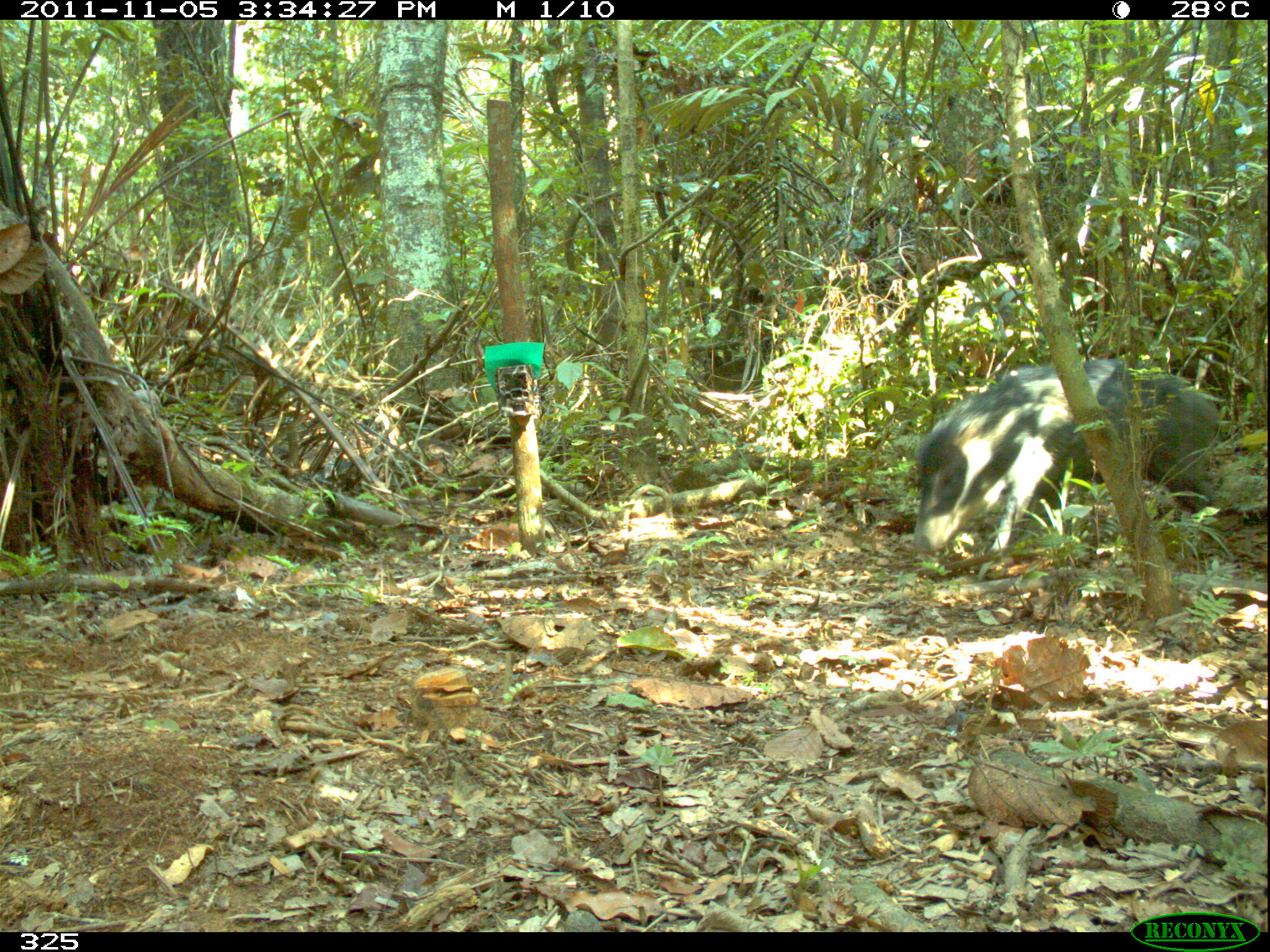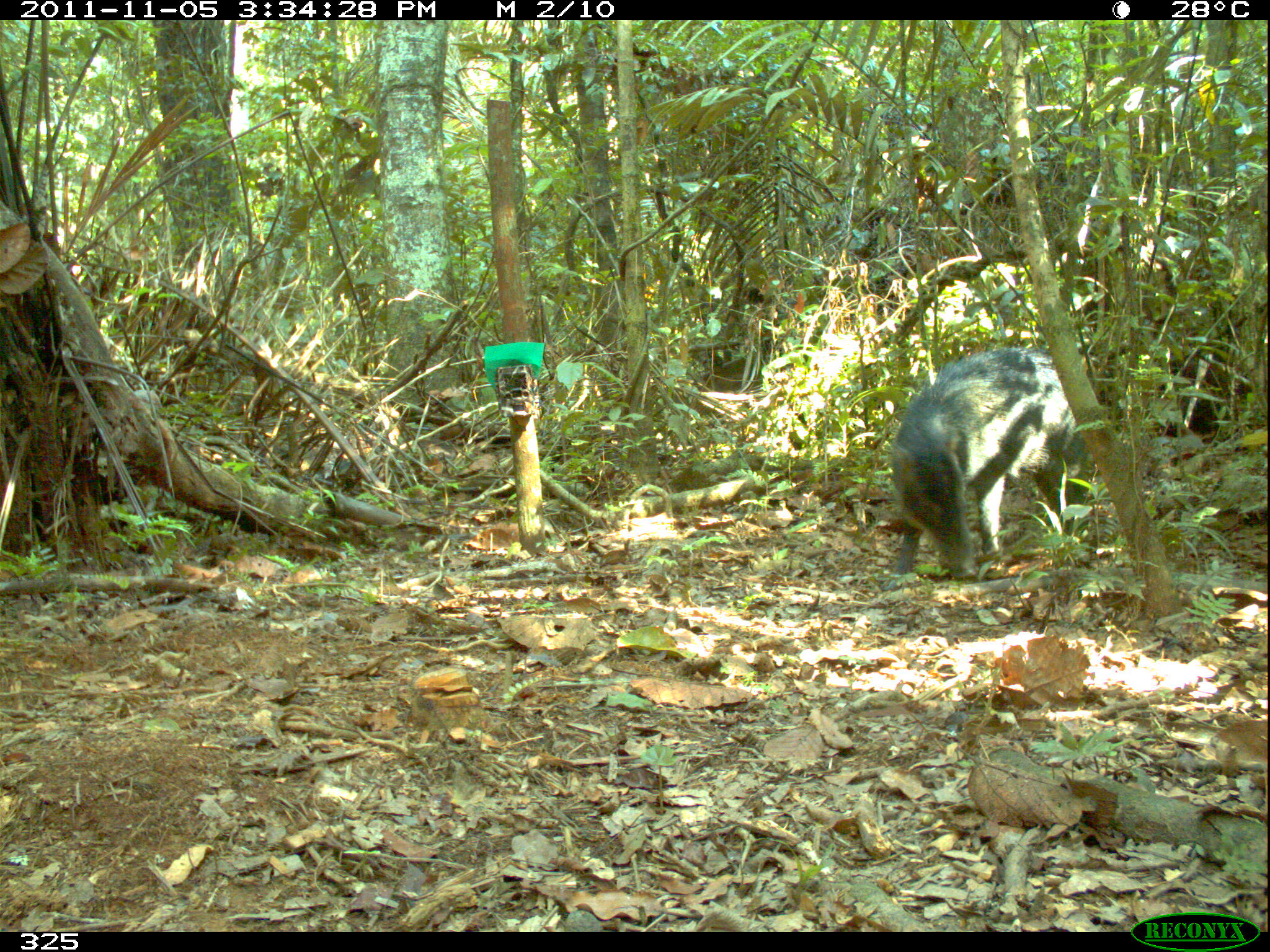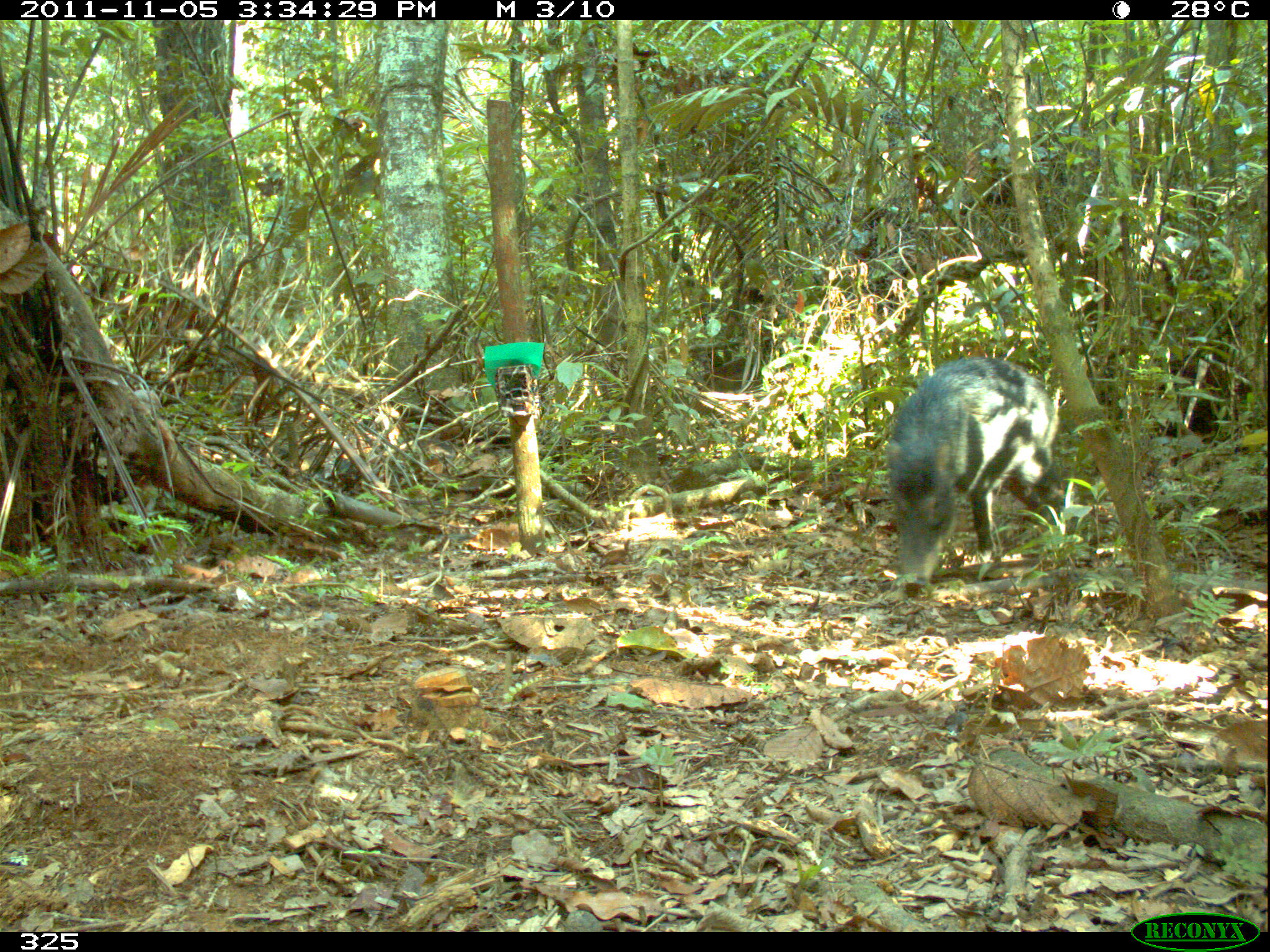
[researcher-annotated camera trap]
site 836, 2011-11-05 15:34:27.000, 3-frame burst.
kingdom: Animalia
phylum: Chordata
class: Mammalia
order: Artiodactyla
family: Tayassuidae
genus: Tayassu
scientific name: Tayassu pecari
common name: white-lipped peccary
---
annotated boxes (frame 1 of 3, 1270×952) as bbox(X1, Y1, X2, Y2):
tayassu pecari: bbox(907, 355, 1232, 554)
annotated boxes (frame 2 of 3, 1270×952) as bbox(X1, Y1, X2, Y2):
tayassu pecari: bbox(884, 349, 1097, 578)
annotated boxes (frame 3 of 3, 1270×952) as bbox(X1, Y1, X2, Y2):
tayassu pecari: bbox(880, 354, 1094, 592)